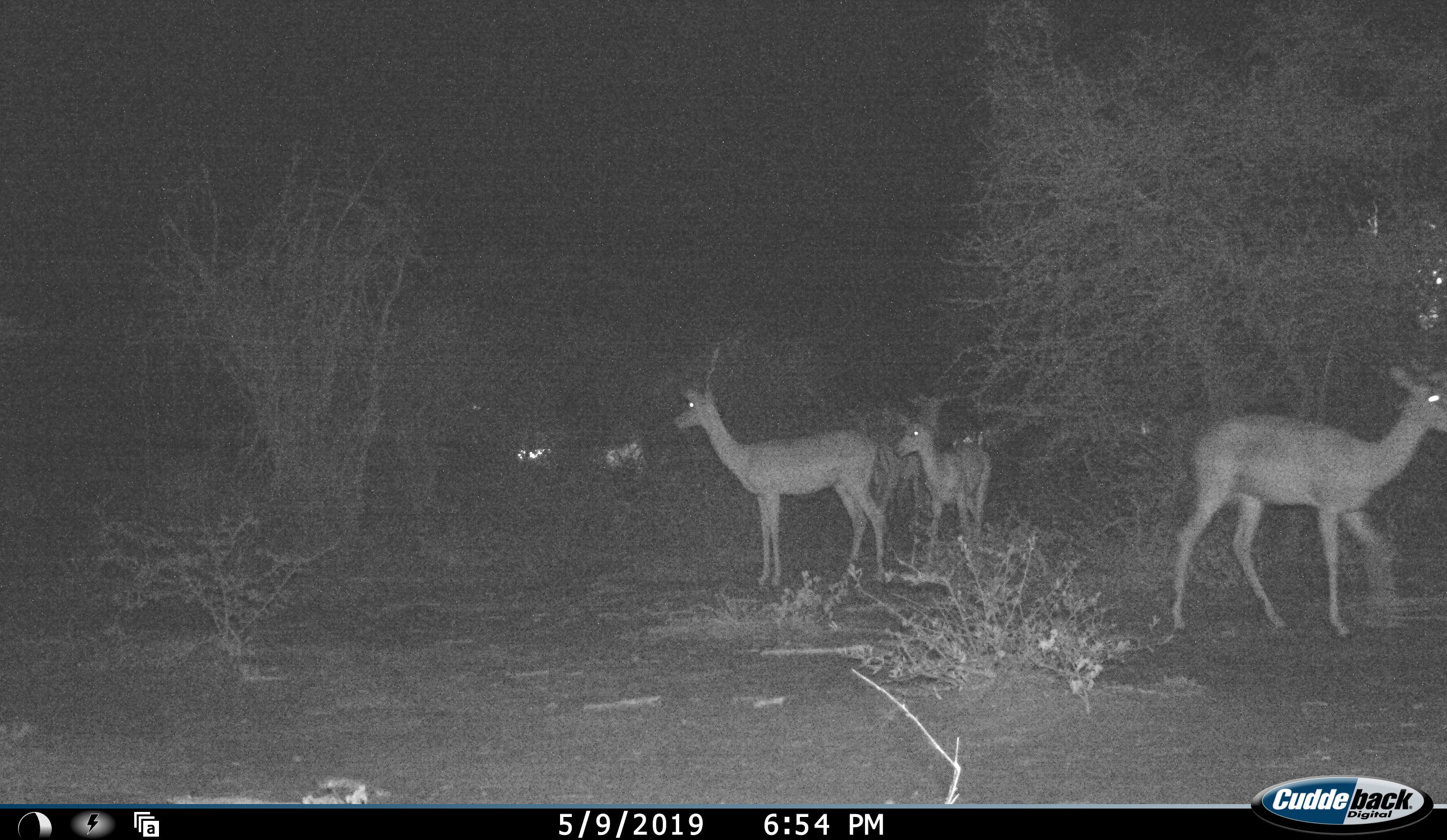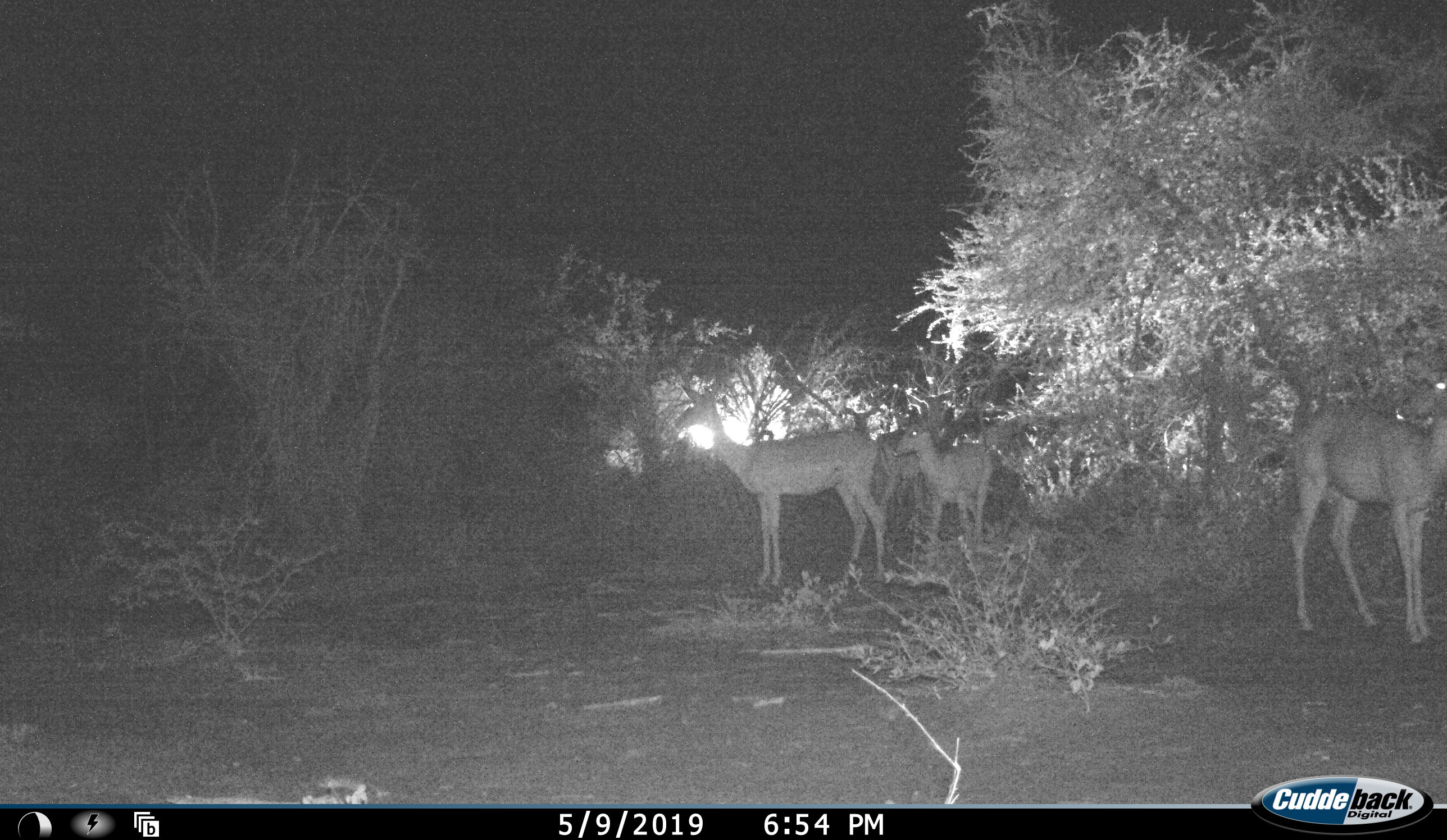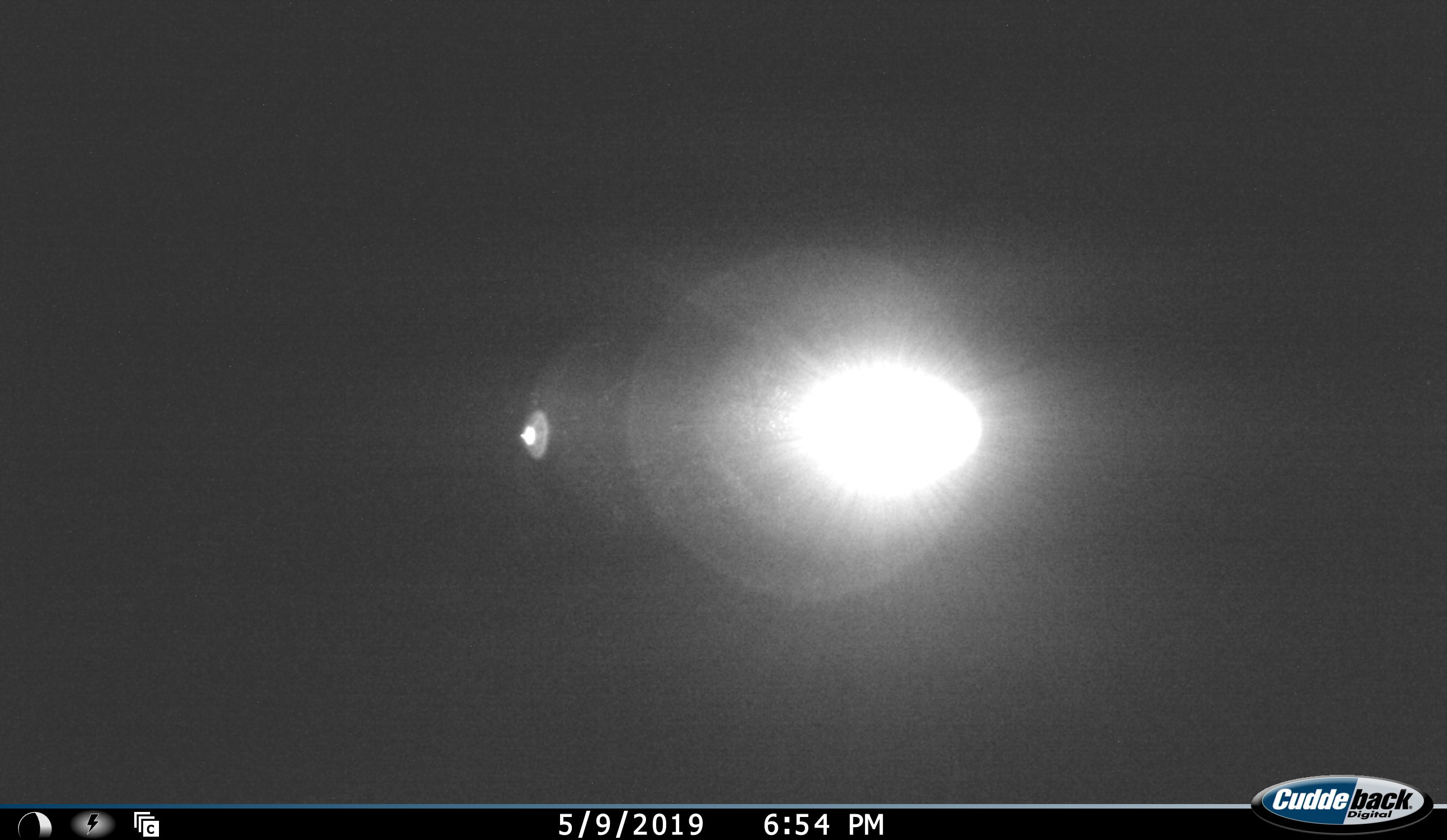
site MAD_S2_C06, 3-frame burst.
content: unidentified animal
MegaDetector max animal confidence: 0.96